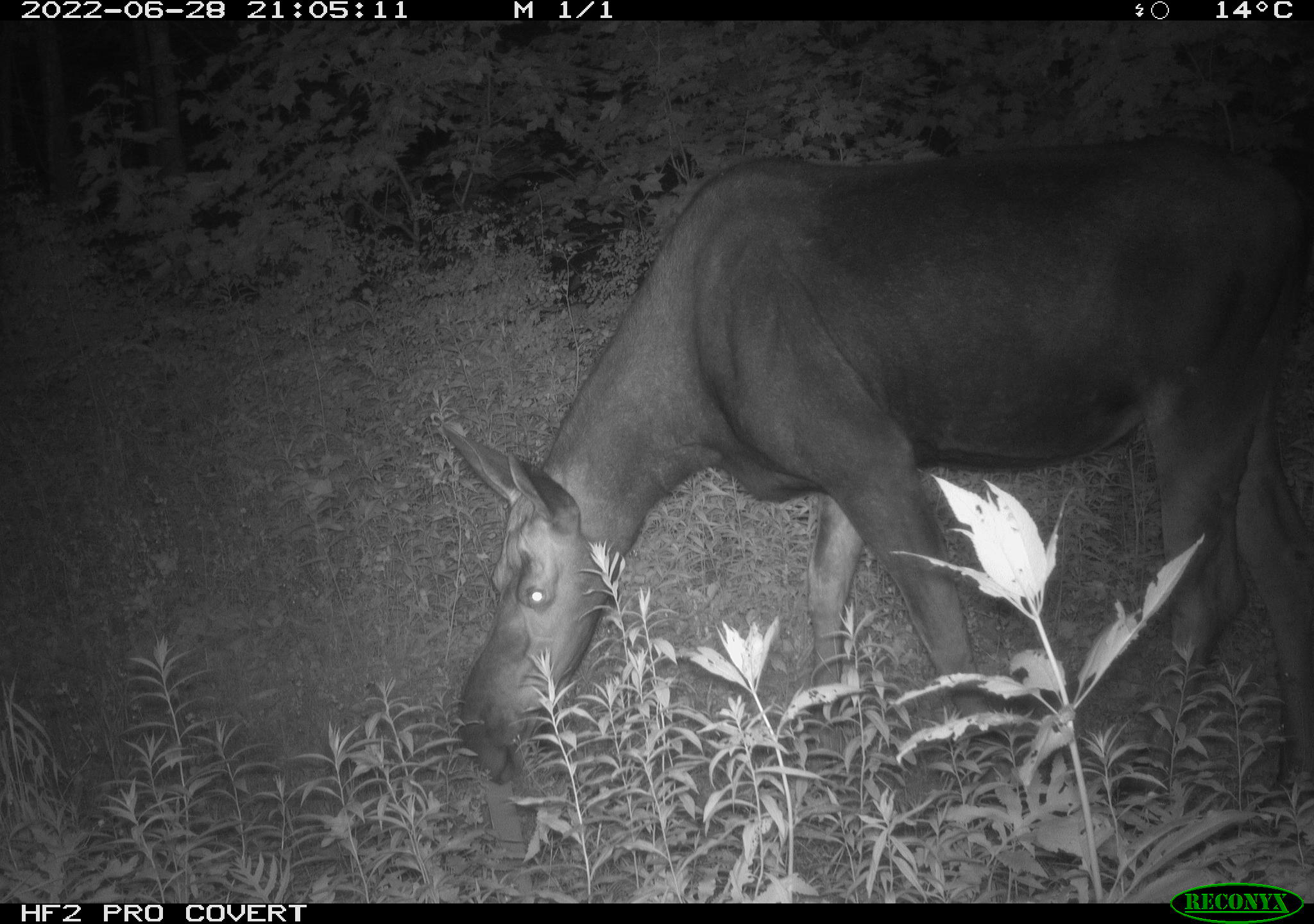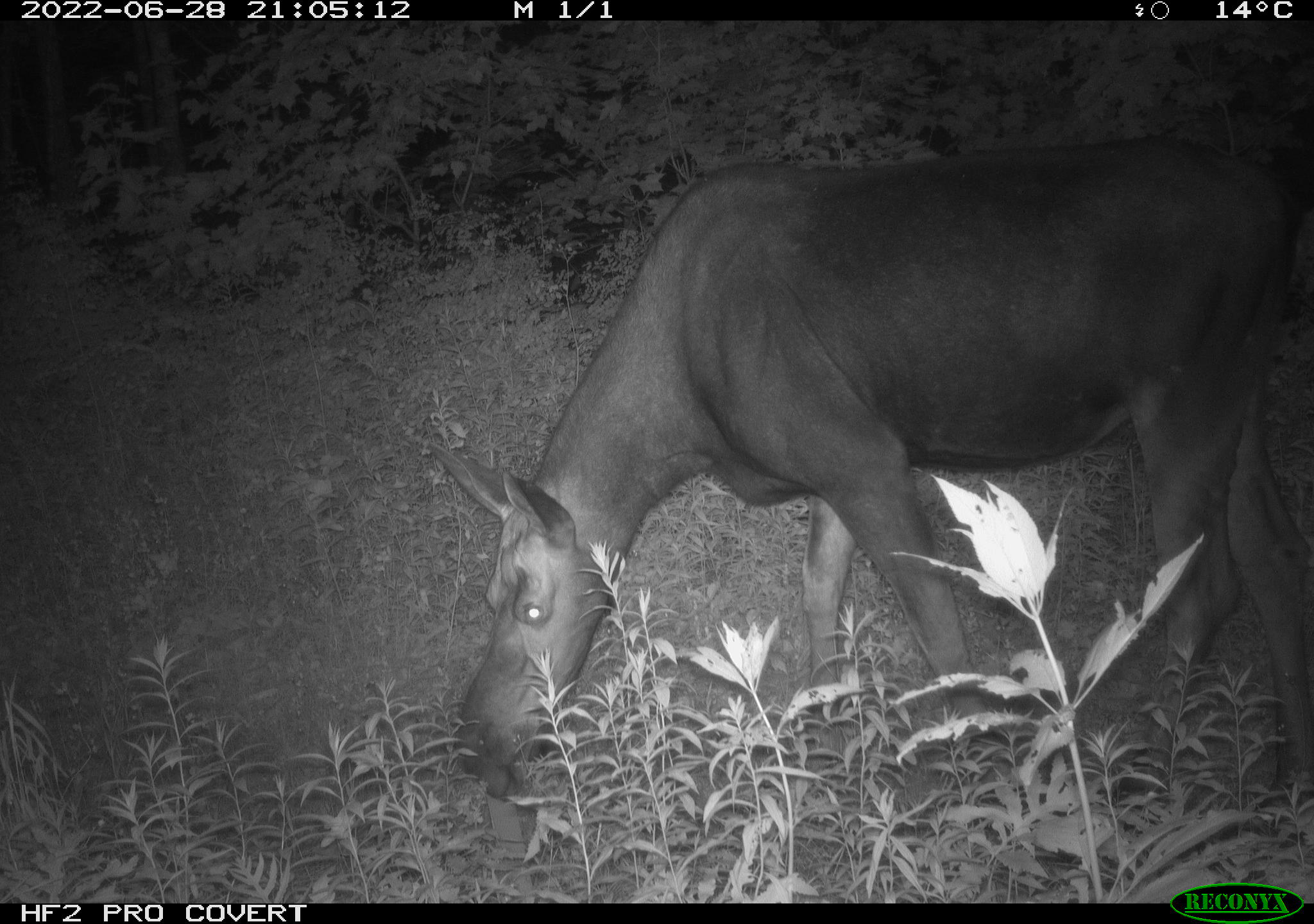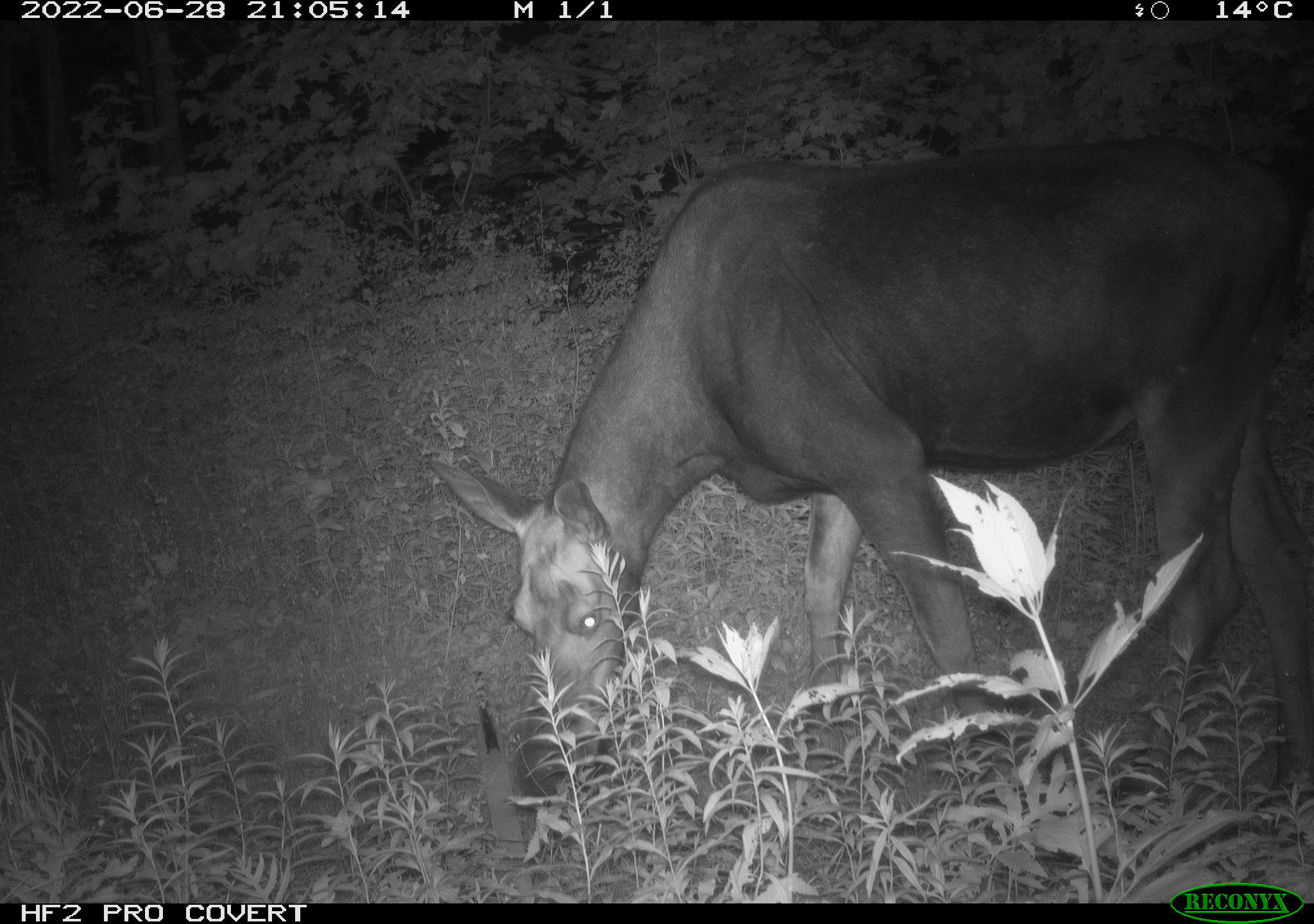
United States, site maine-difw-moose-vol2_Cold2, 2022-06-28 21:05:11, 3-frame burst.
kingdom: Animalia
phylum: Chordata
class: Mammalia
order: Artiodactyla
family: Cervidae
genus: Alces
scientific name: Alces alces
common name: moose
Moose (Alces alces).